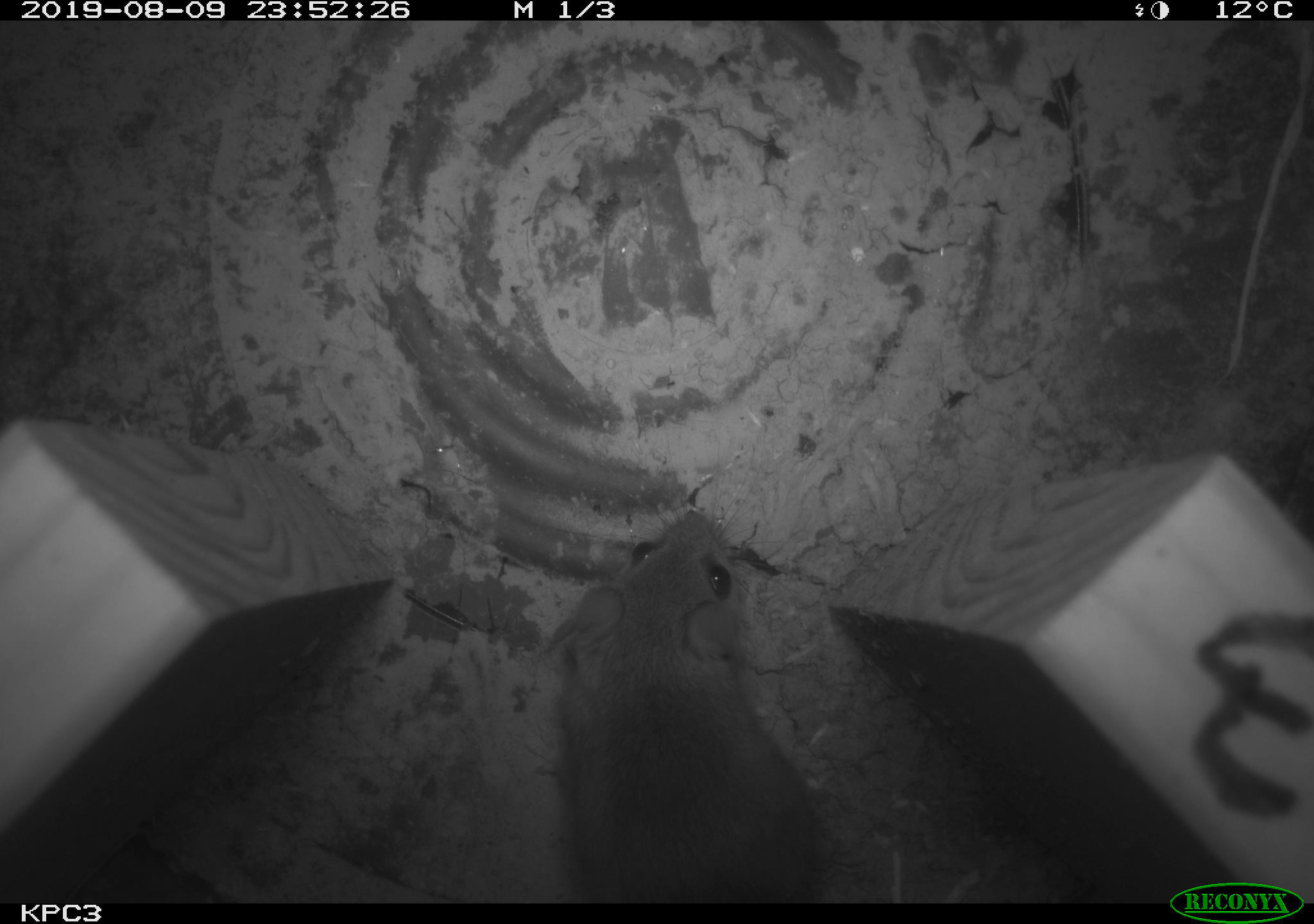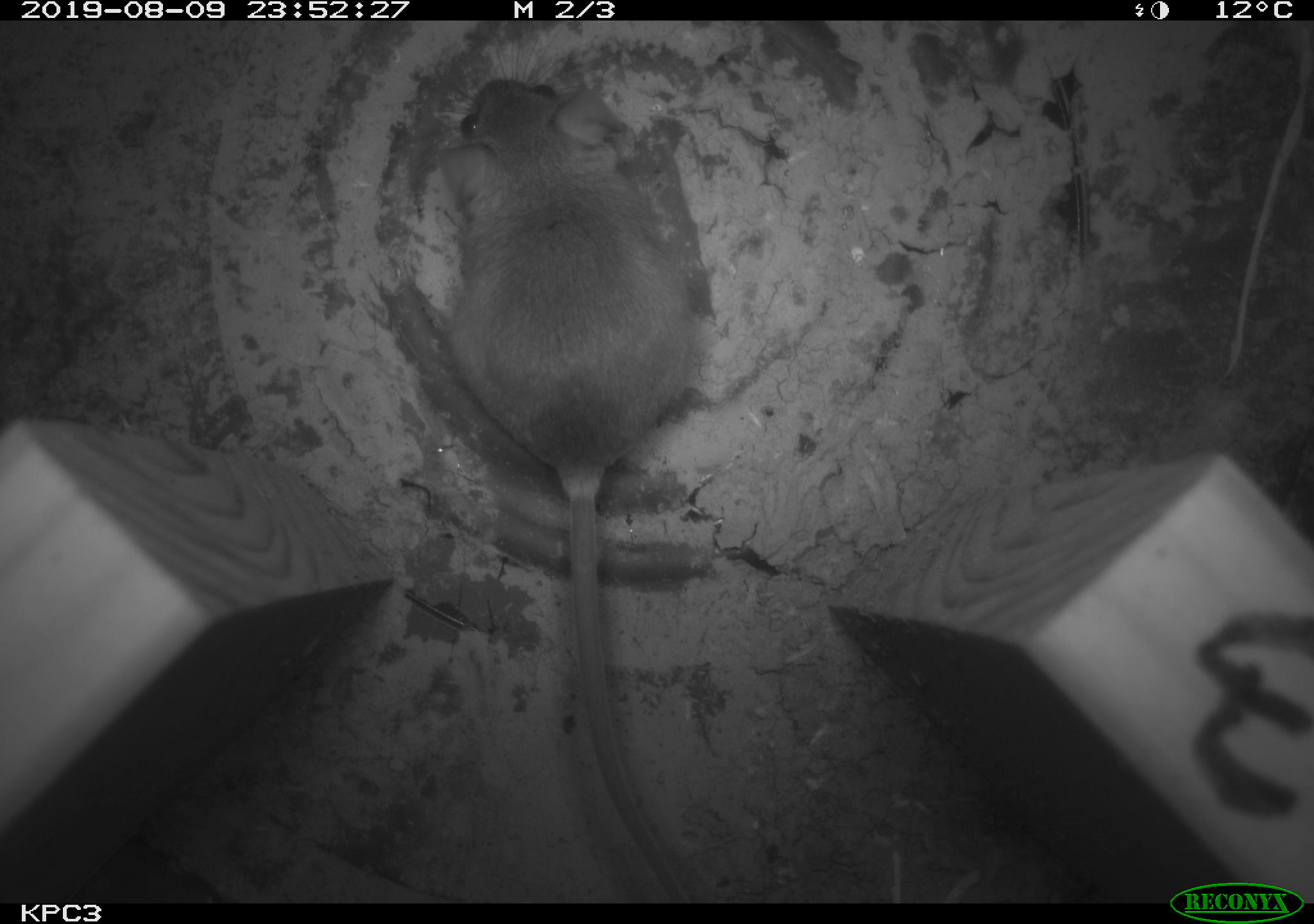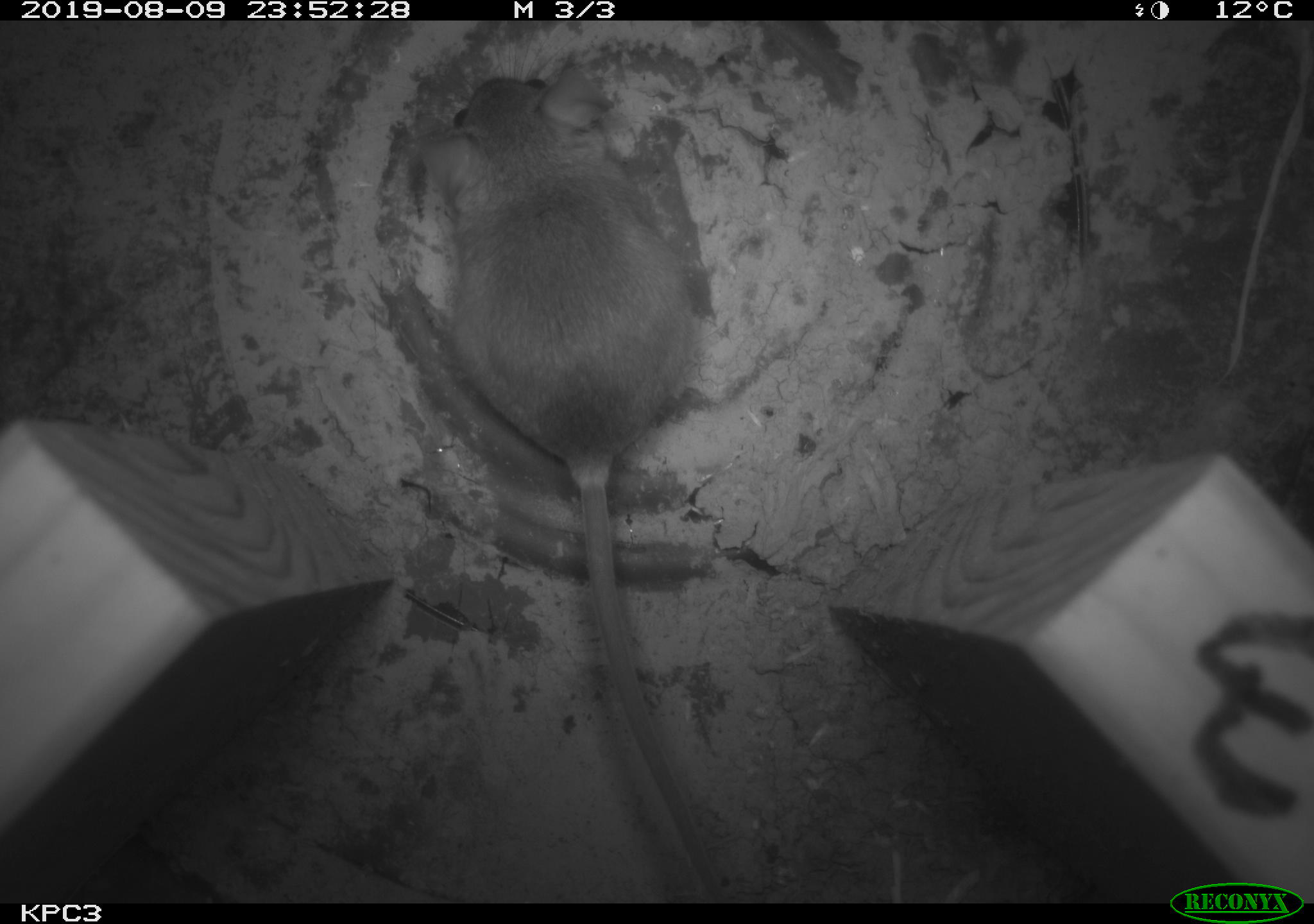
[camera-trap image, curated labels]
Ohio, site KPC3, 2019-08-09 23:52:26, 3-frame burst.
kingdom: Animalia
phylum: Chordata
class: Mammalia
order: Rodentia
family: Cricetidae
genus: Peromyscus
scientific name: Peromyscus leucopus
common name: white-footed mouse